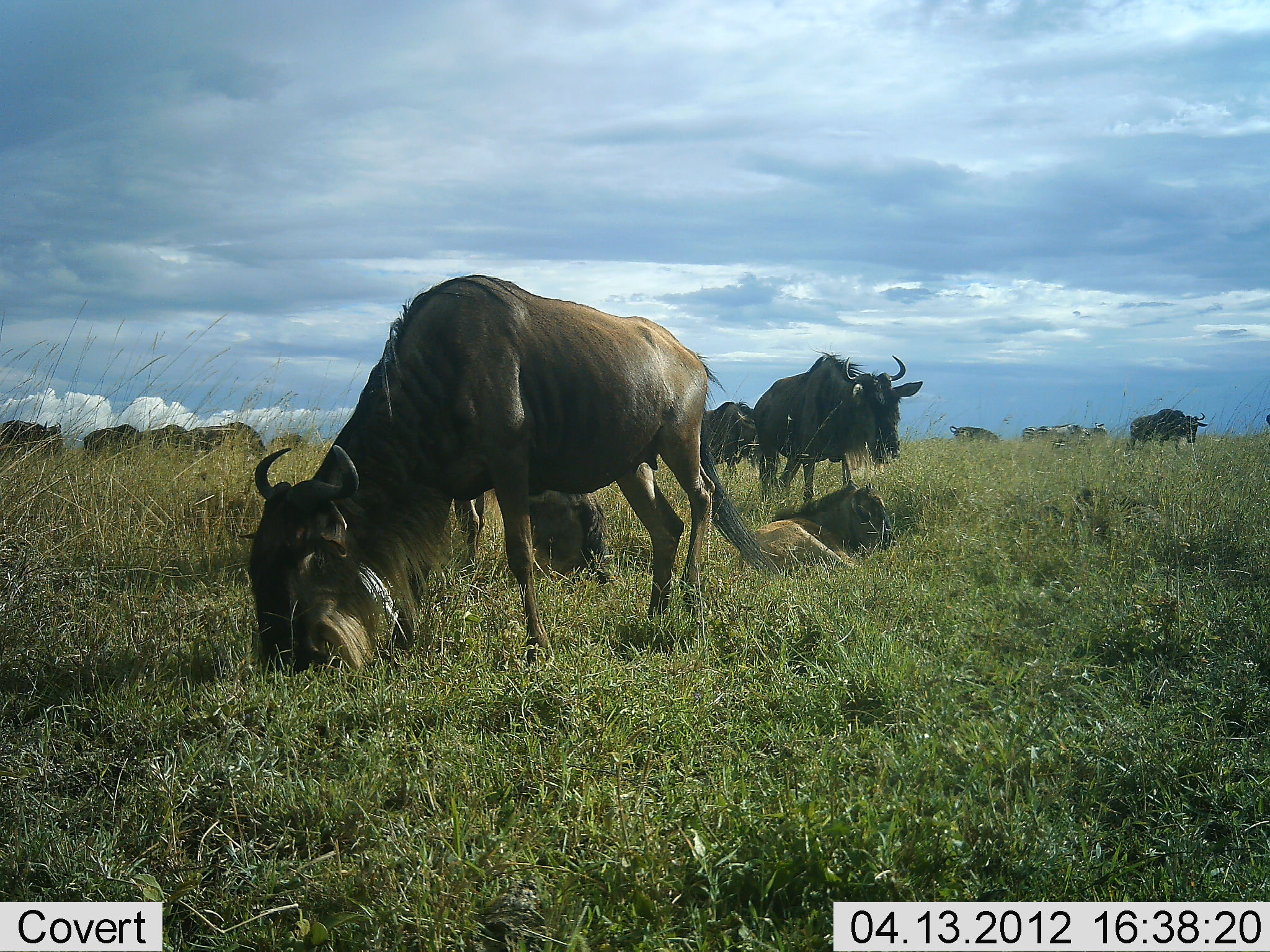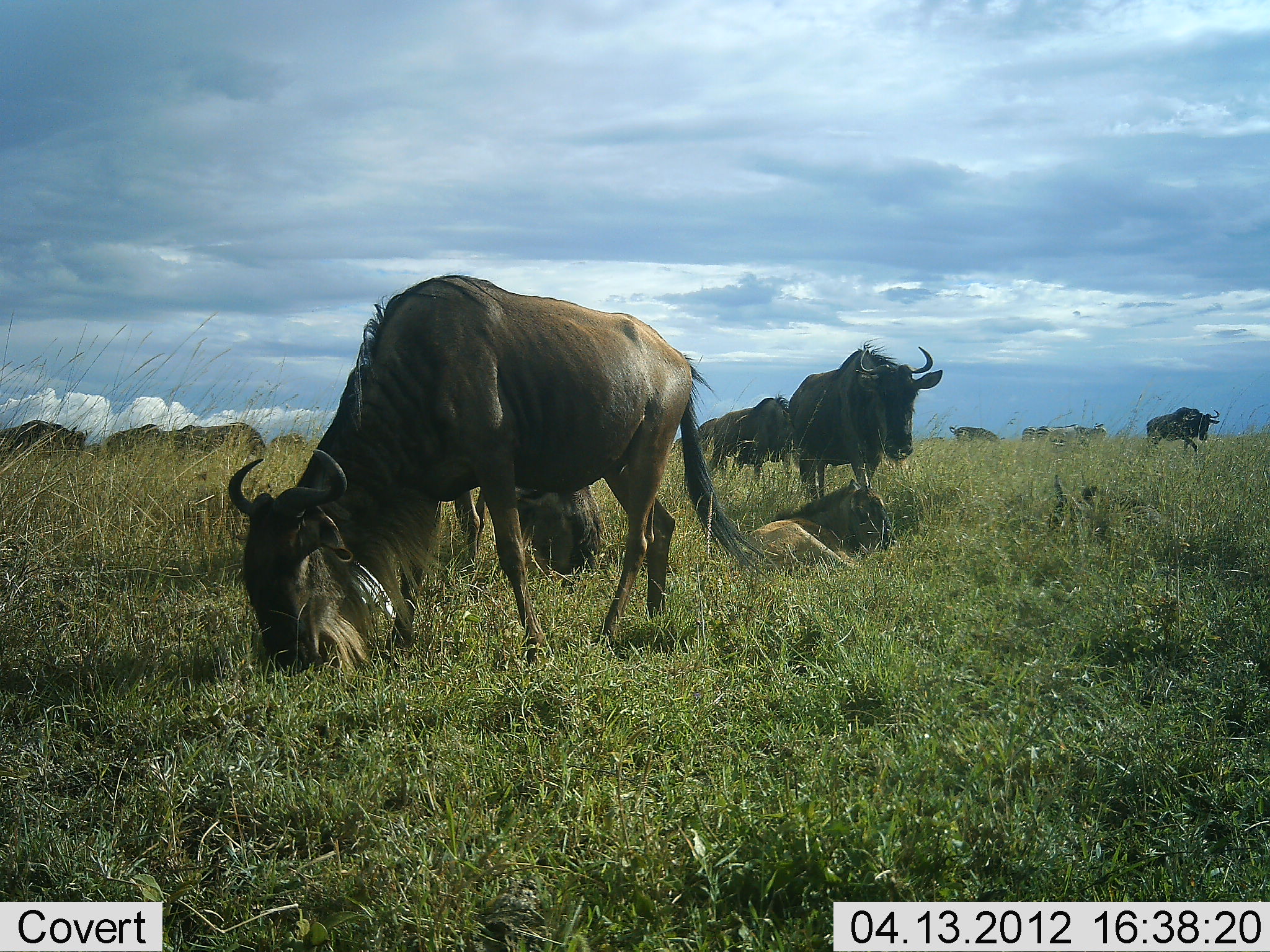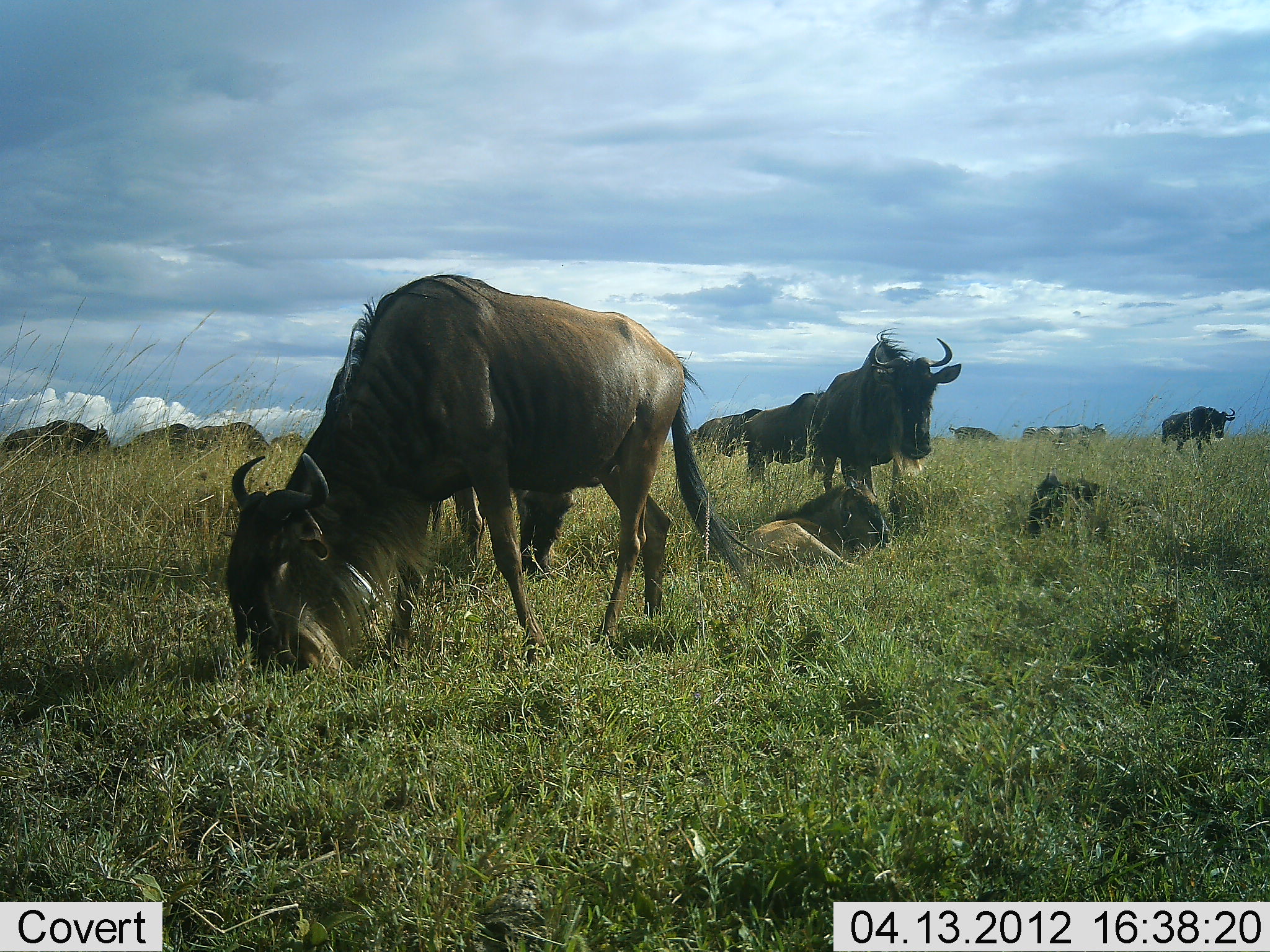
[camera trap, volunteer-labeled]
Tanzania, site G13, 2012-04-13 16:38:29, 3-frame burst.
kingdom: Animalia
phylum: Chordata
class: Mammalia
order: Artiodactyla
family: Bovidae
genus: Connochaetes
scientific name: Connochaetes taurinus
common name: blue wildebeest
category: wildebeest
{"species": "wildebeest (blue wildebeest) (Connochaetes taurinus)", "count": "11-50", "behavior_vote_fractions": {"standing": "50%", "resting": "63%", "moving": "47%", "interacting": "3%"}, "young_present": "37%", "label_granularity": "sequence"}